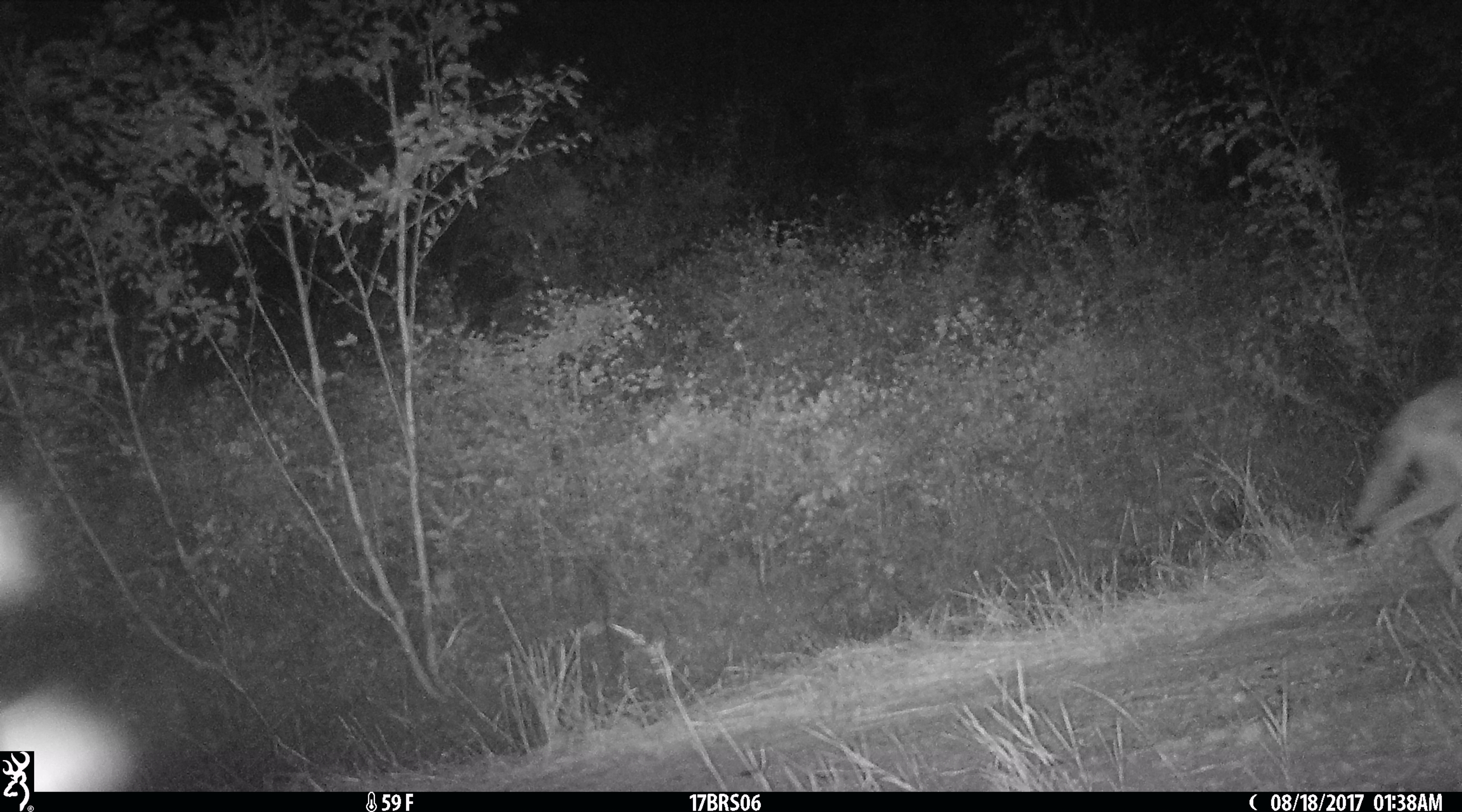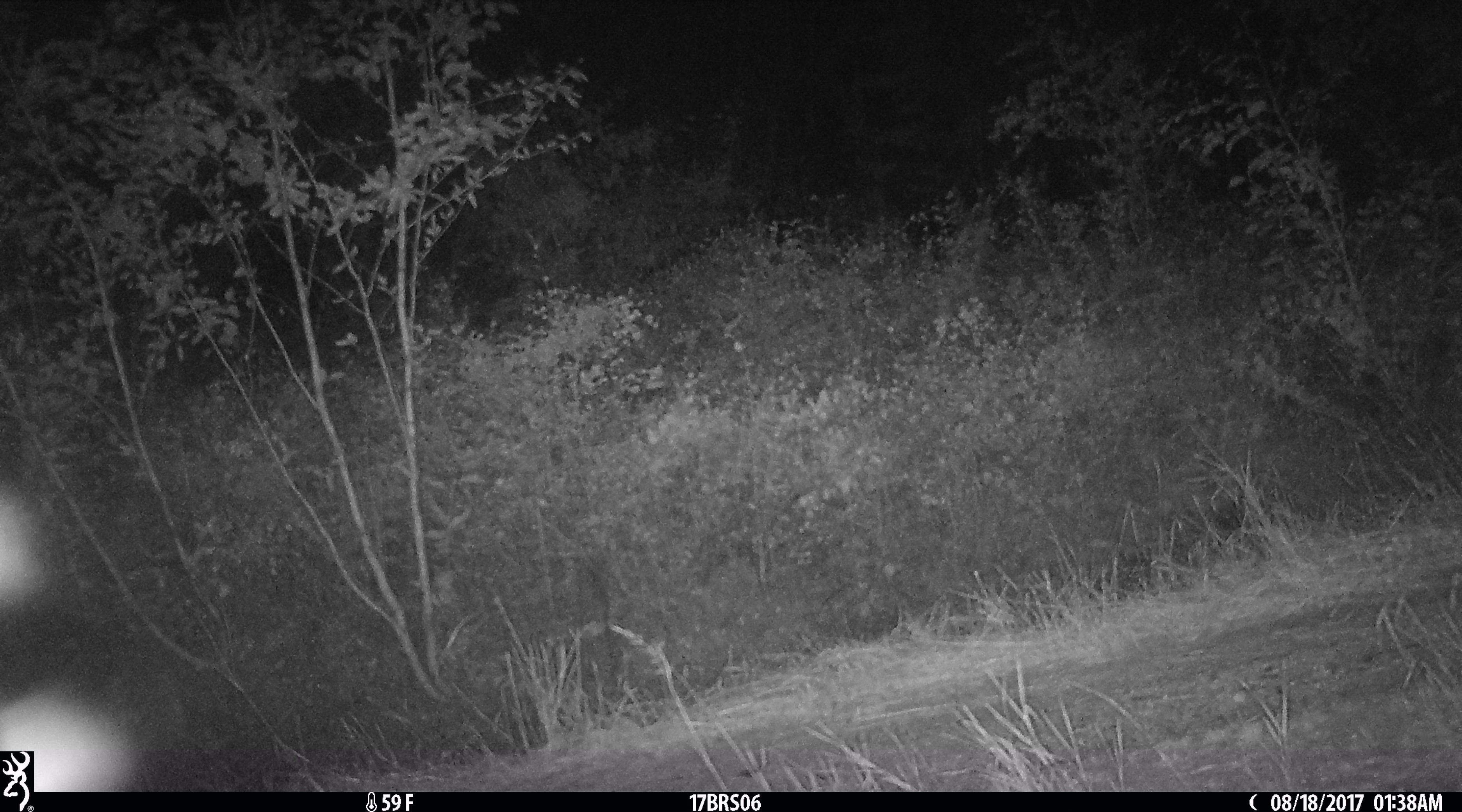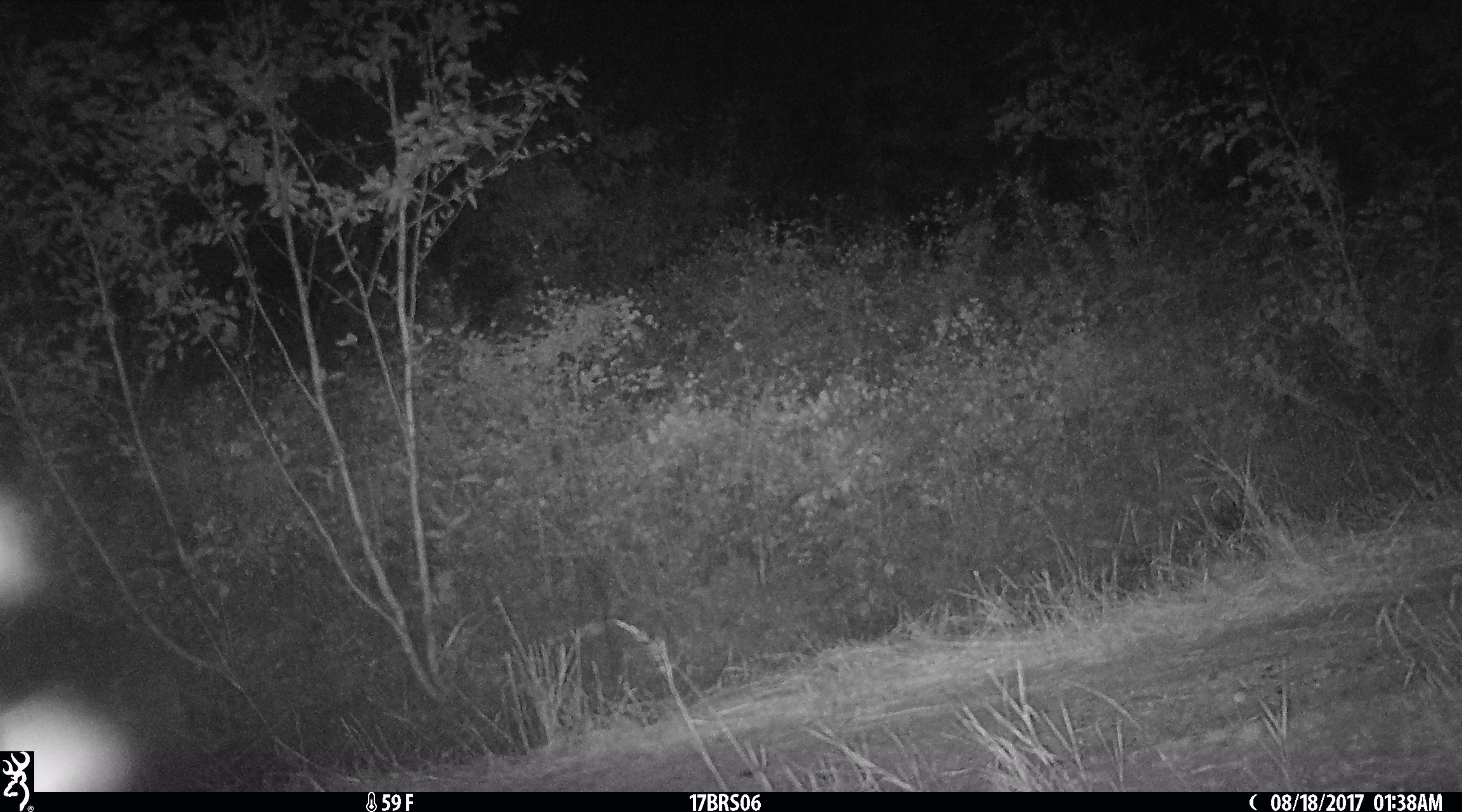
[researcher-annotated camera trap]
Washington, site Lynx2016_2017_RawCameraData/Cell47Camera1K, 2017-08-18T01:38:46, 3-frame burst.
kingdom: Animalia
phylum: Chordata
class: Mammalia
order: Carnivora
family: Canidae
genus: Canis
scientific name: Canis latrans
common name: coyote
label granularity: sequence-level